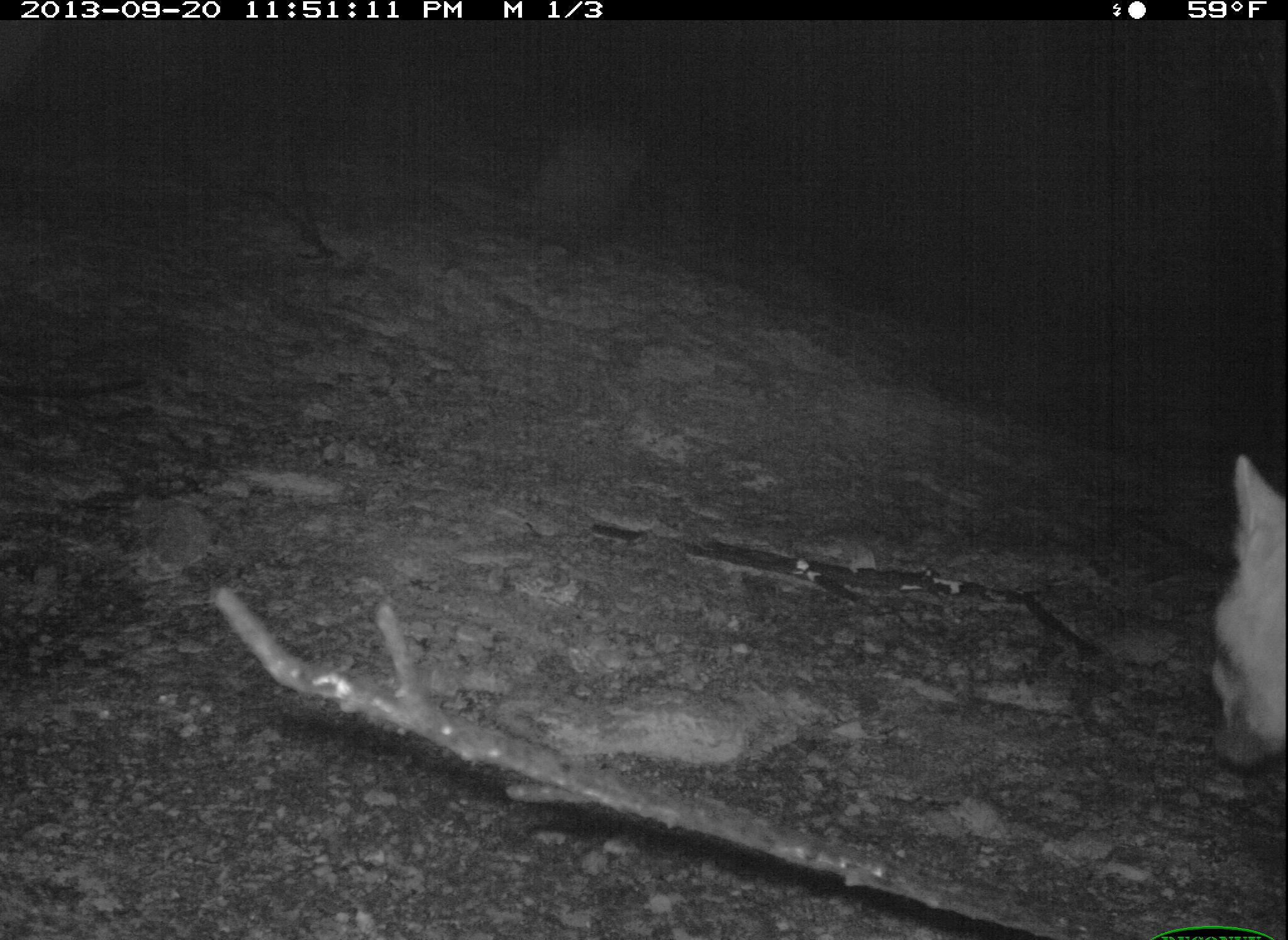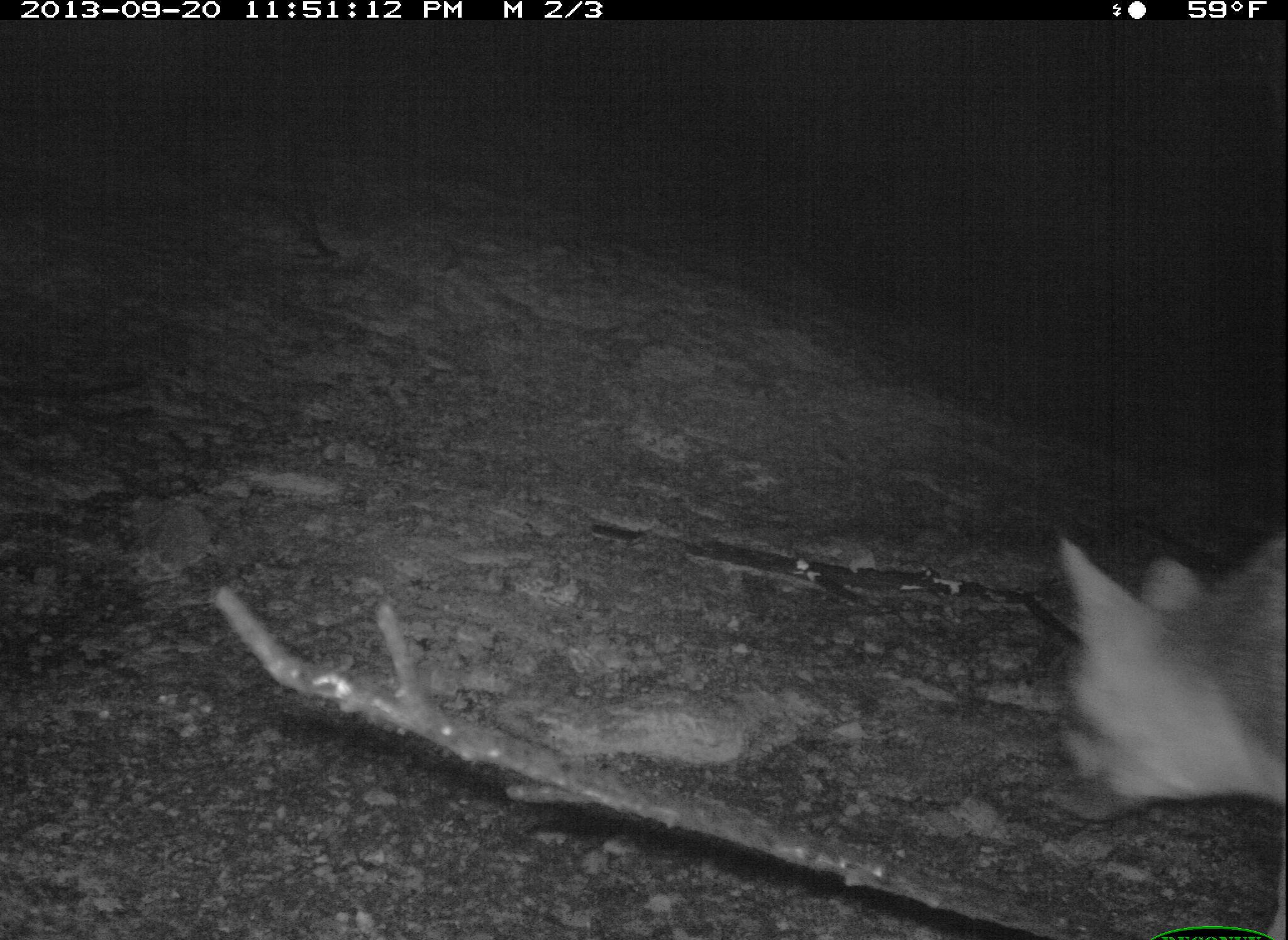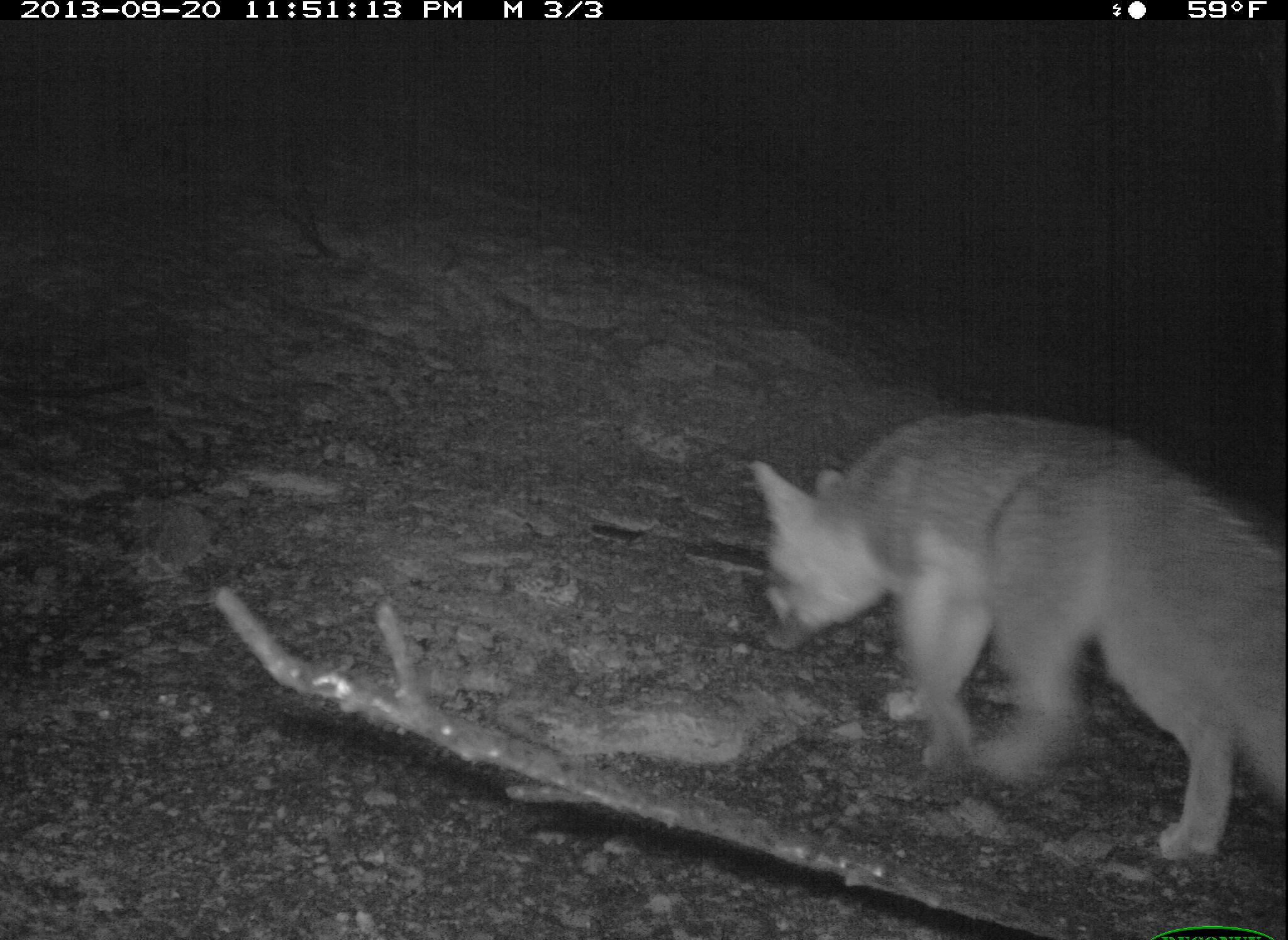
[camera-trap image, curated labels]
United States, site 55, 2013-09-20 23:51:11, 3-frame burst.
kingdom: Animalia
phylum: Chordata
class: Mammalia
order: Carnivora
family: Canidae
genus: Urocyon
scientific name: Urocyon cinereoargenteus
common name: gray fox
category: fox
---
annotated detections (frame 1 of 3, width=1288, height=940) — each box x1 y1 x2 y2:
fox: 1200 454 1288 775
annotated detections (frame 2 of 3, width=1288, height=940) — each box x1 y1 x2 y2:
fox: 1039 533 1288 936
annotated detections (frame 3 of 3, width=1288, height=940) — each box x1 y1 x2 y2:
fox: 747 412 1288 868